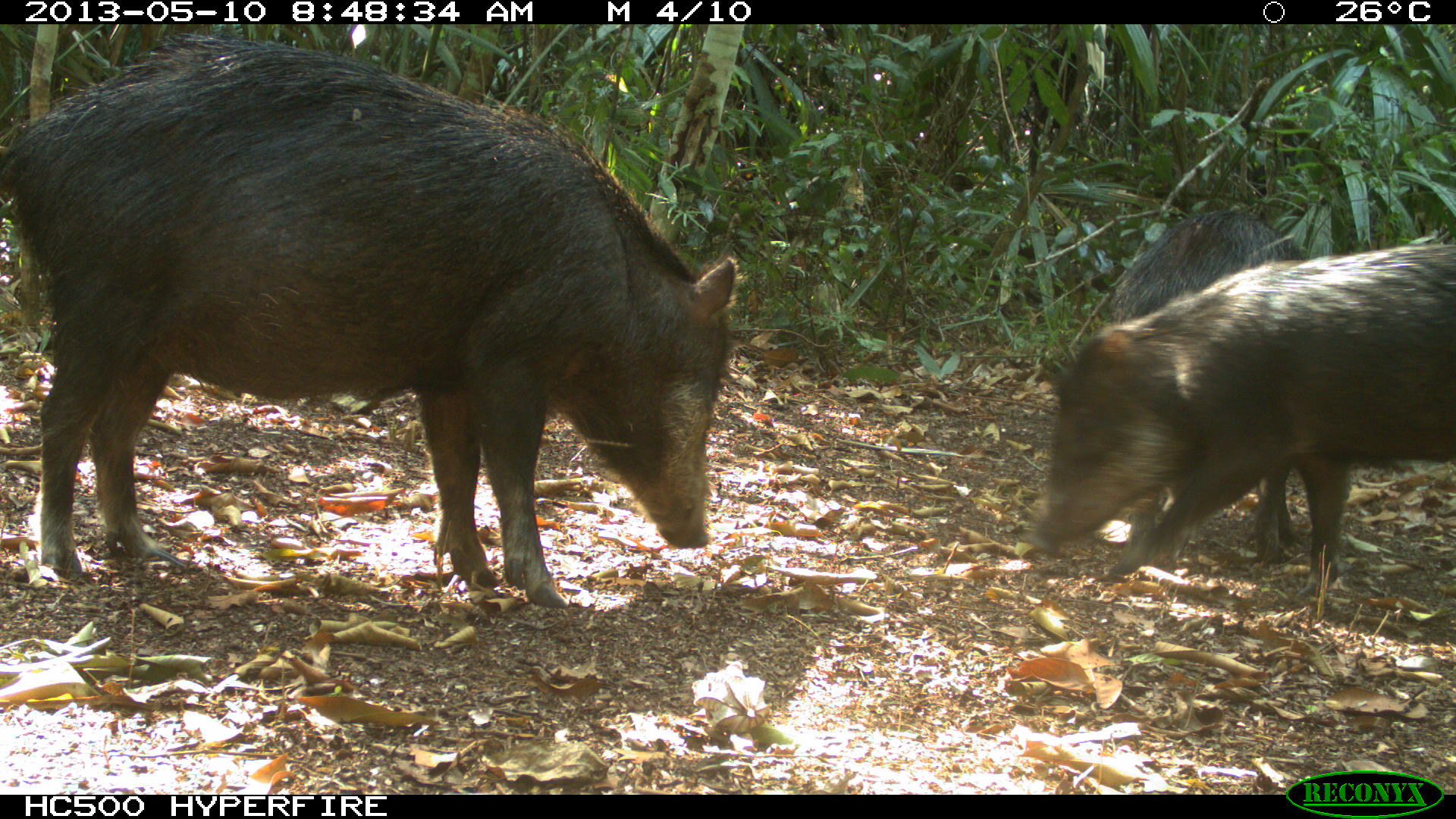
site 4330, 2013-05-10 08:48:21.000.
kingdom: Animalia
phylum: Chordata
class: Mammalia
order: Artiodactyla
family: Tayassuidae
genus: Tayassu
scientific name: Tayassu pecari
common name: white-lipped peccary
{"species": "Tayassu pecari (white-lipped peccary)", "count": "4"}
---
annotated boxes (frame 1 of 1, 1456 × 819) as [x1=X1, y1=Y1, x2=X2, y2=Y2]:
tayassu pecari: [x1=0, y1=30, x2=741, y2=614]; [x1=1021, y1=235, x2=1456, y2=608]; [x1=1108, y1=204, x2=1307, y2=563]